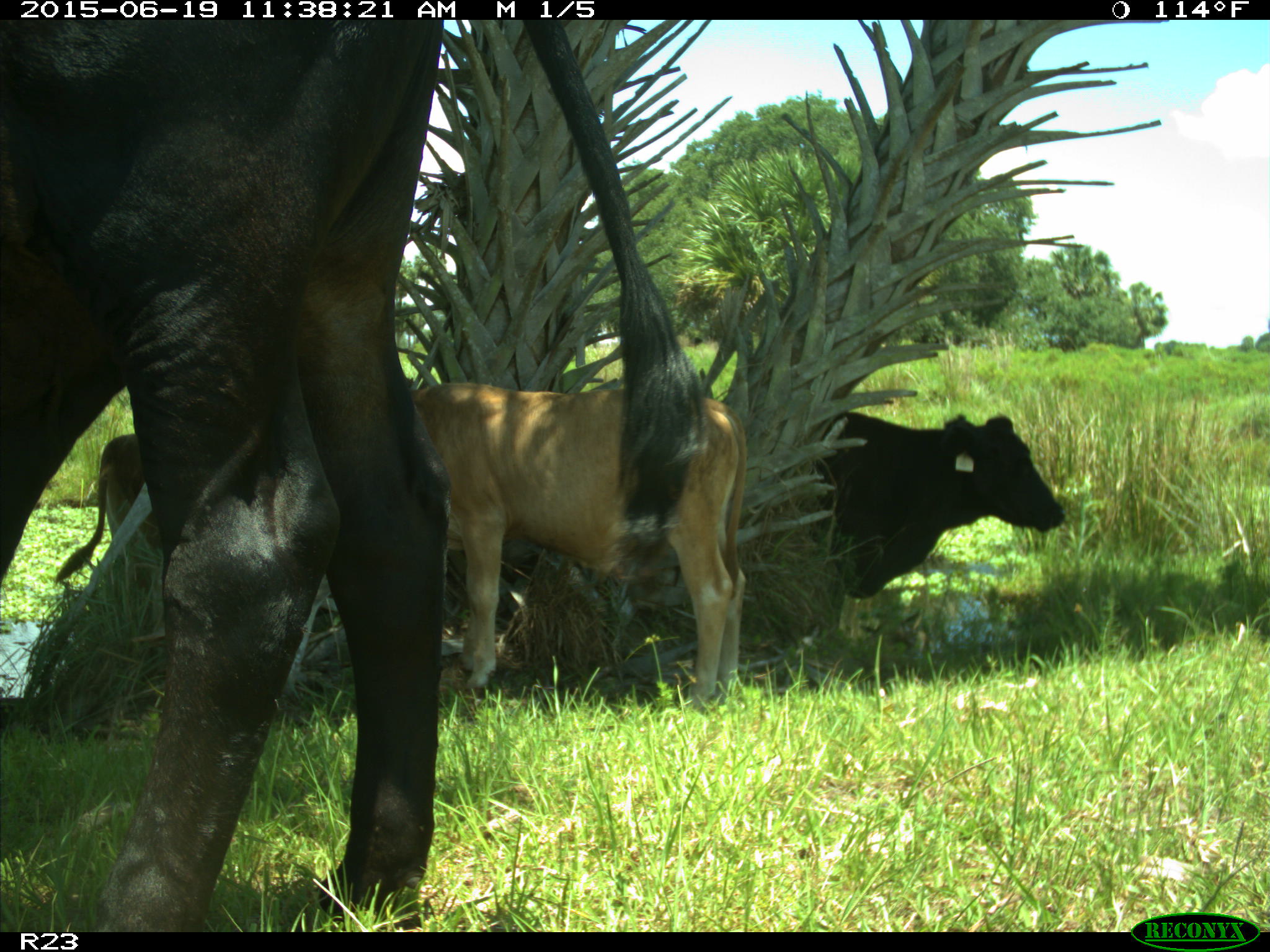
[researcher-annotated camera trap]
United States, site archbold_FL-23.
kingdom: Animalia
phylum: Chordata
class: Mammalia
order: Artiodactyla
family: Bovidae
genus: Bos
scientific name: Bos taurus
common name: domestic cow